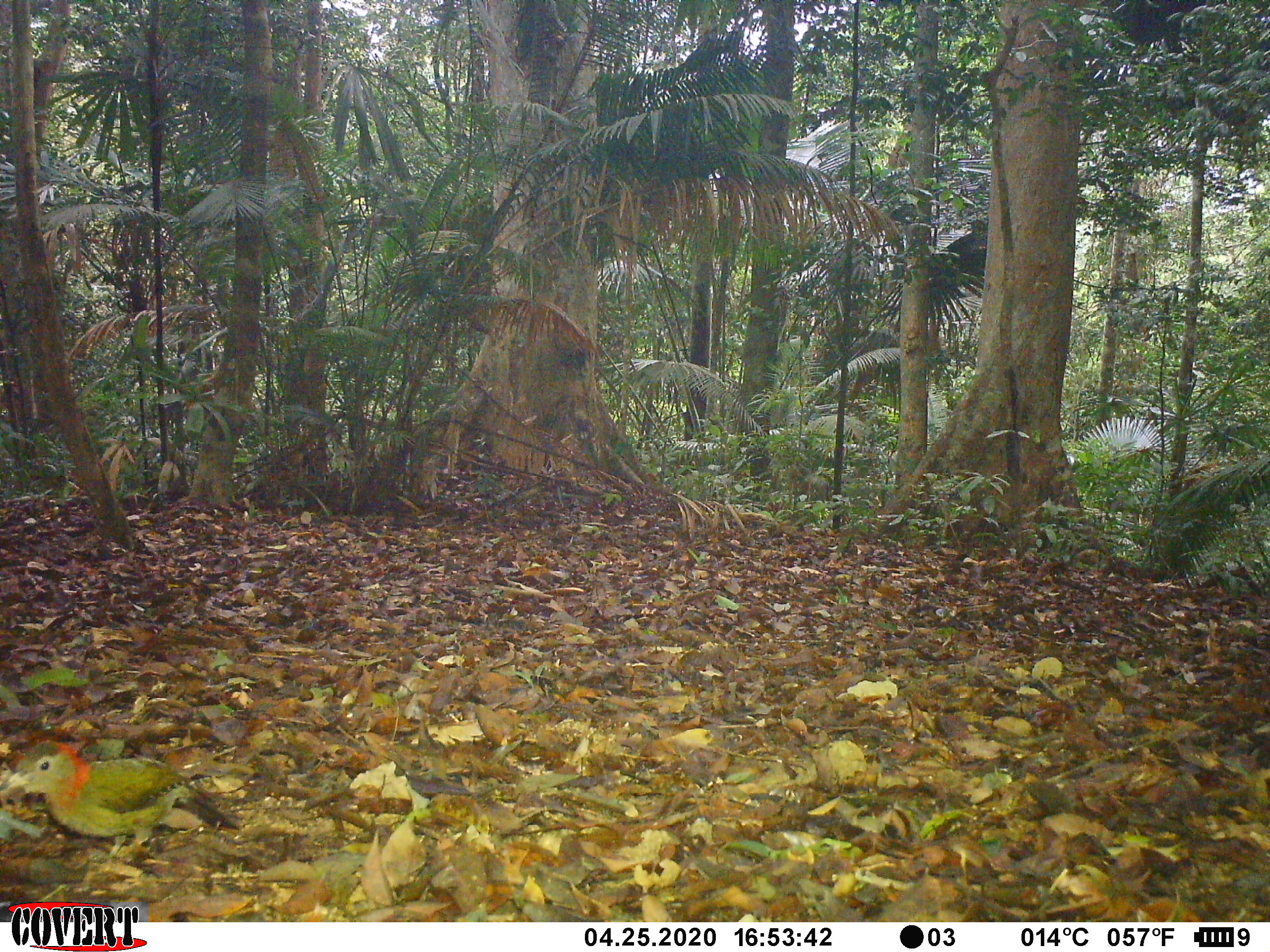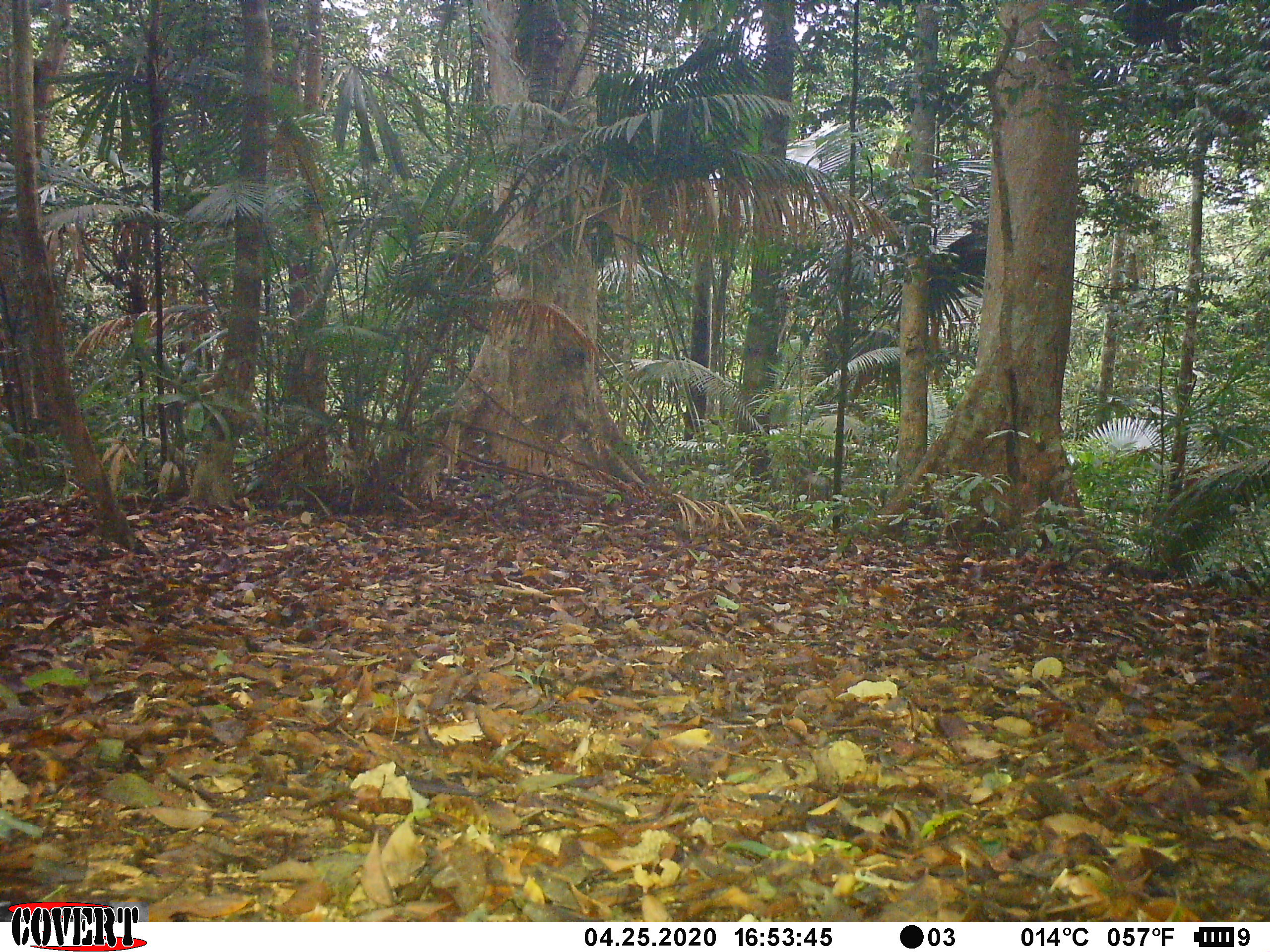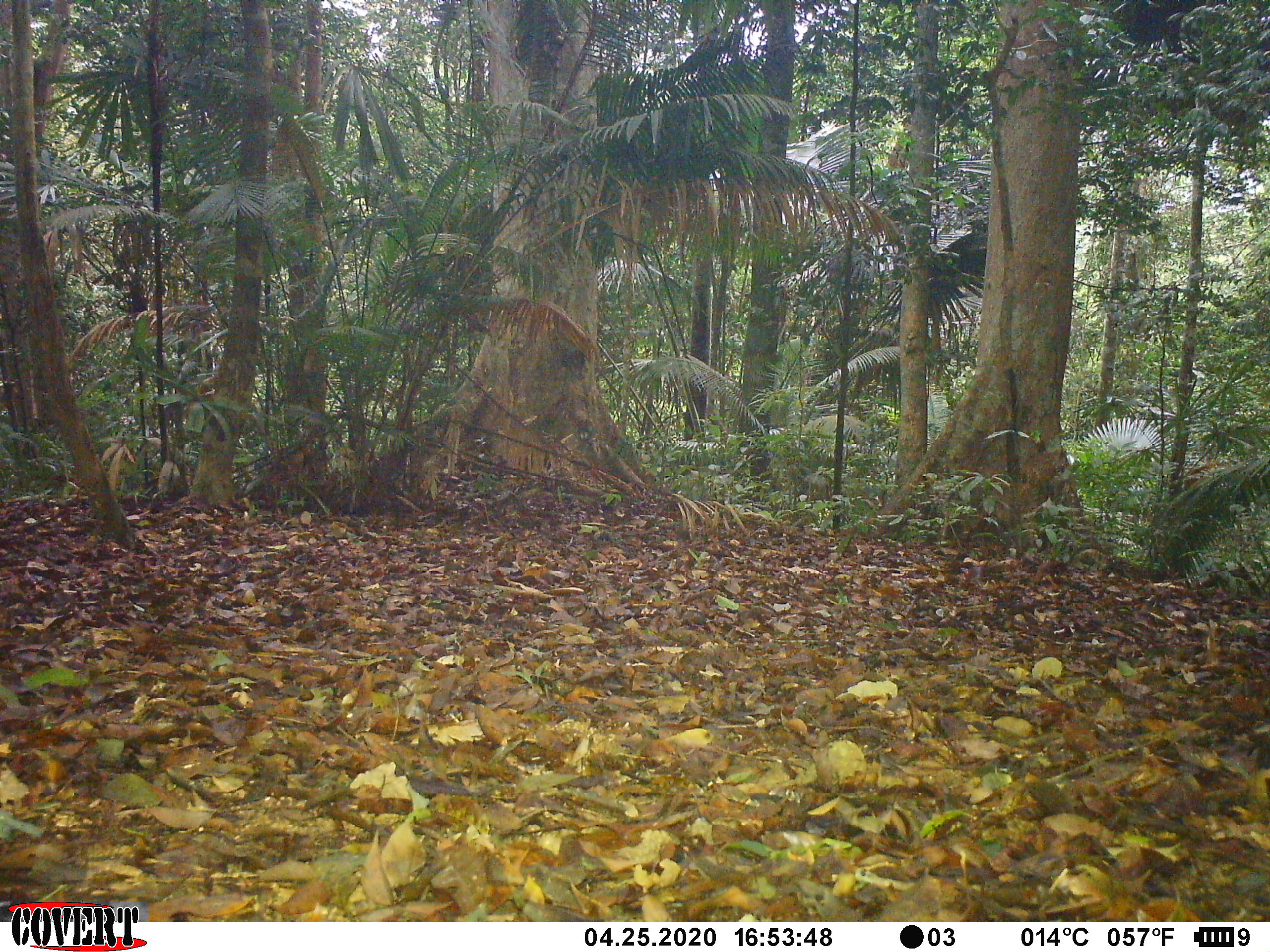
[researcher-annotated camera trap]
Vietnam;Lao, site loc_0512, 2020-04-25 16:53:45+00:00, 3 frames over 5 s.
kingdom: Animalia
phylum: Chordata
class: Aves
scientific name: Aves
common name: bird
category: unidentified bird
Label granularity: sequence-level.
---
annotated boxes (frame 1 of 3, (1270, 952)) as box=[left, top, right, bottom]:
unidentified bird: box=[0, 740, 236, 861]